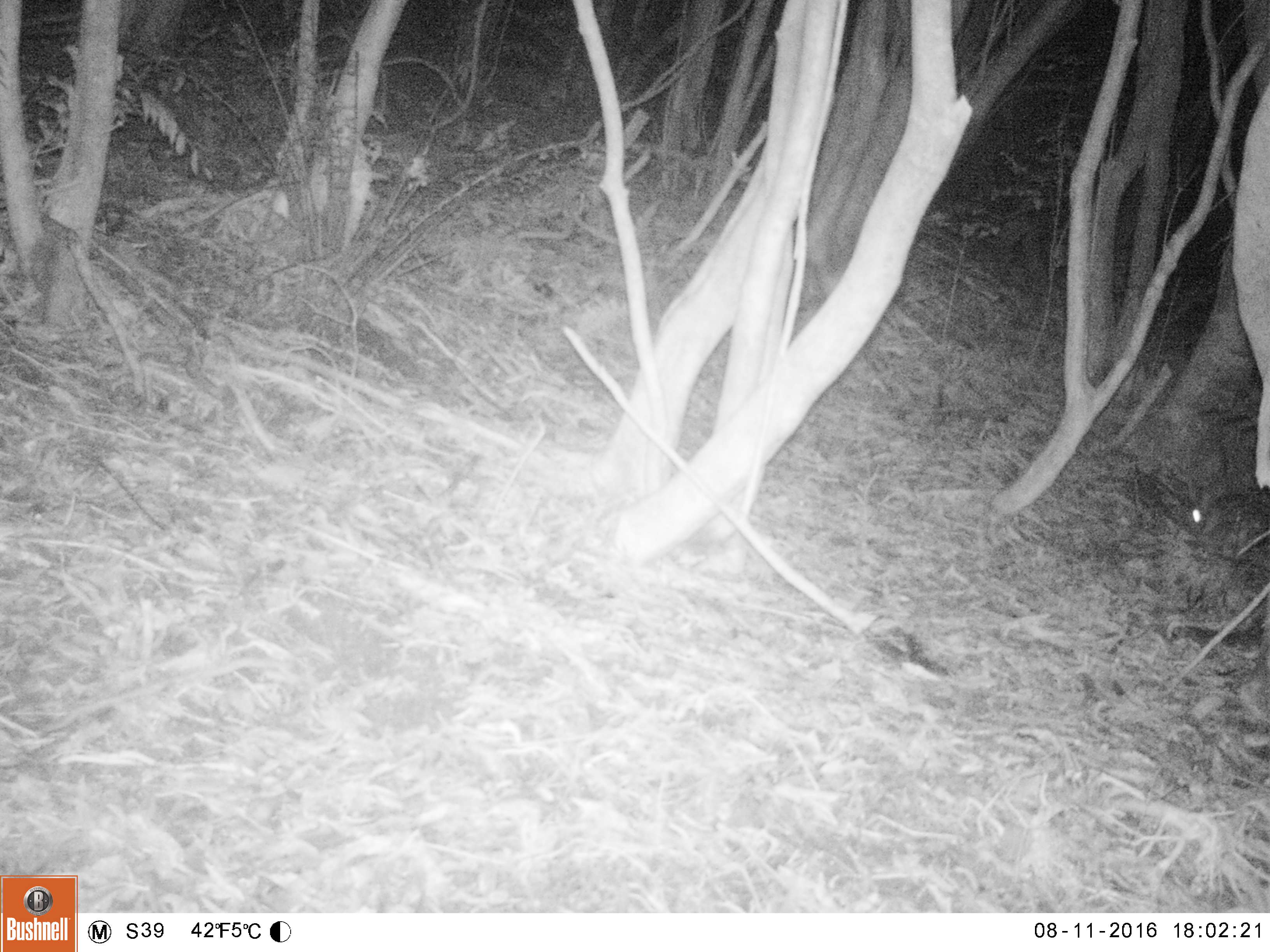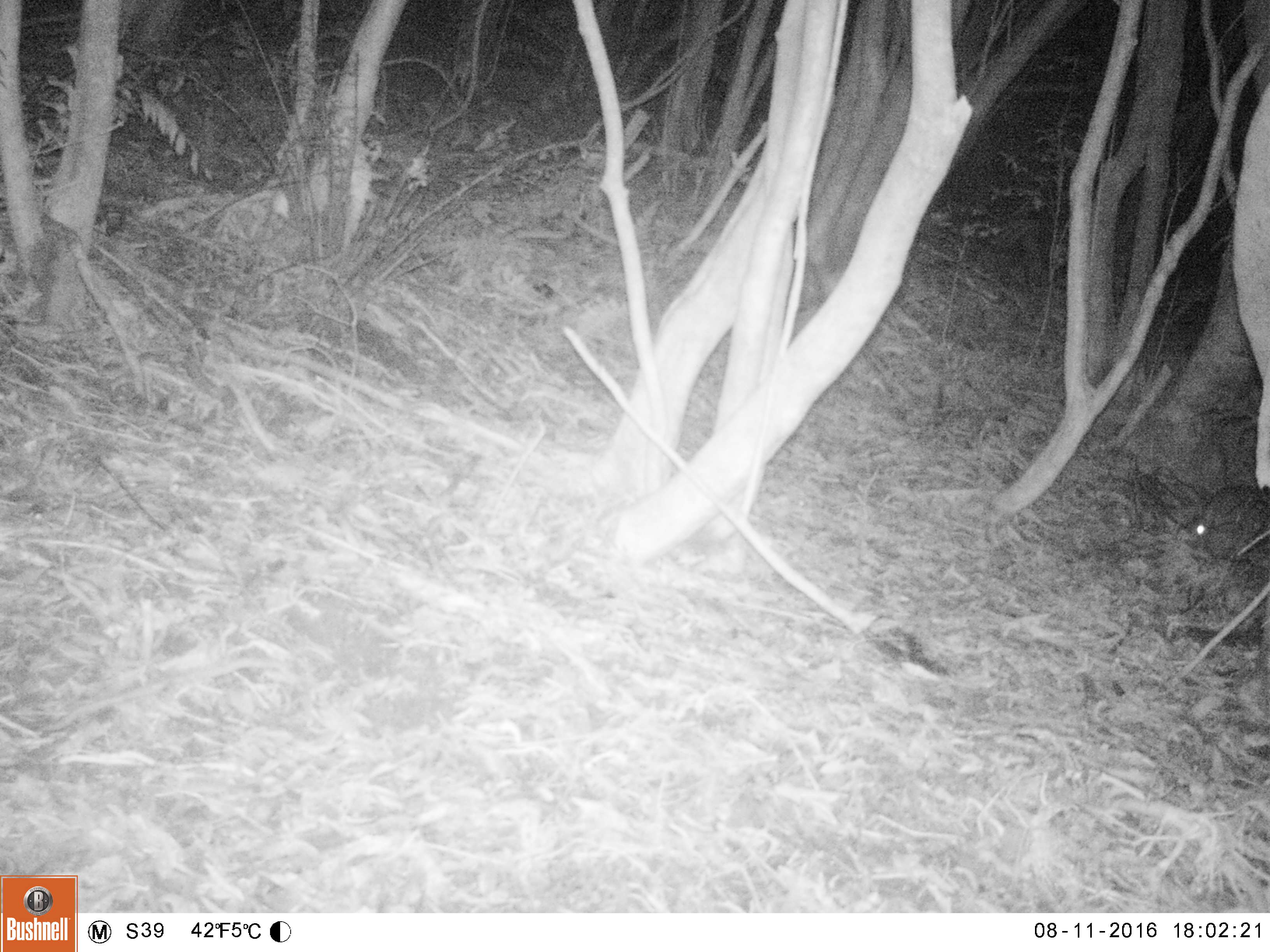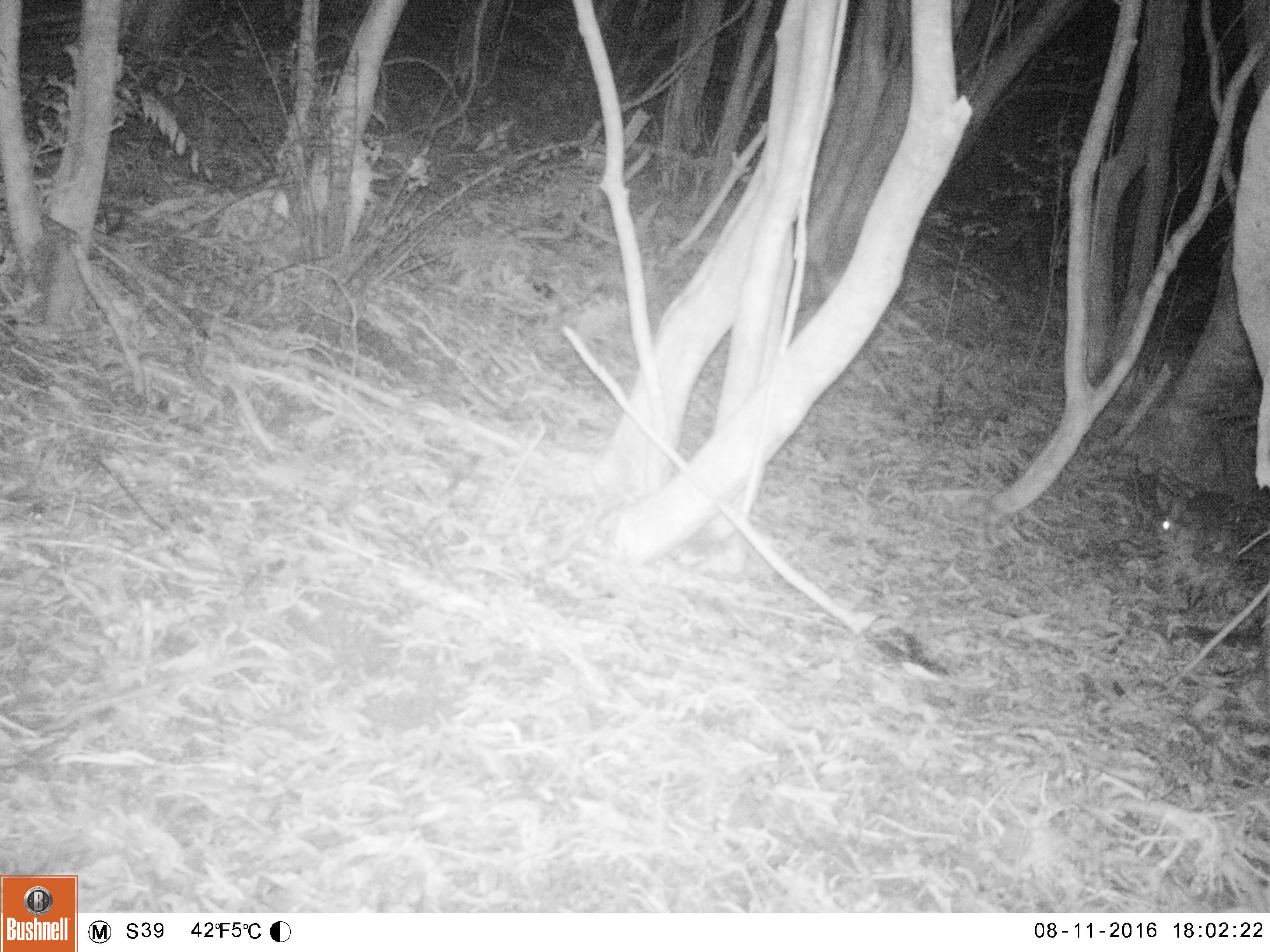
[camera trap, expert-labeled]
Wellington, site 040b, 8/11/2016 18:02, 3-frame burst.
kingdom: Animalia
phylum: Chordata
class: Mammalia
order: Lagomorpha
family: Leporidae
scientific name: Leporidae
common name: rabbit